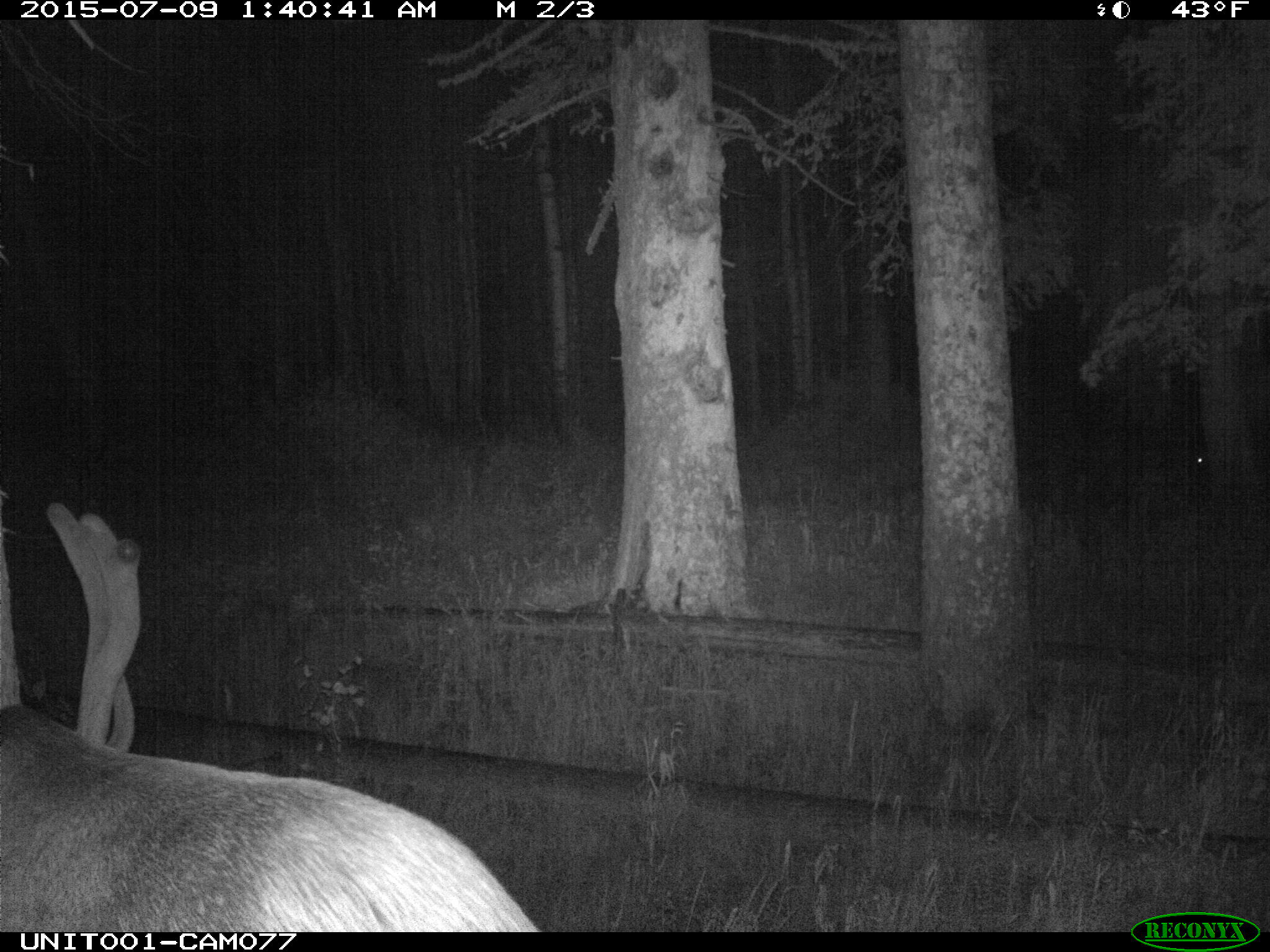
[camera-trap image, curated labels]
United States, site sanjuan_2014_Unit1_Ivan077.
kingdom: Animalia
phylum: Chordata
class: Mammalia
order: Artiodactyla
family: Cervidae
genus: Cervus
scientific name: Cervus elaphus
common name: red deer